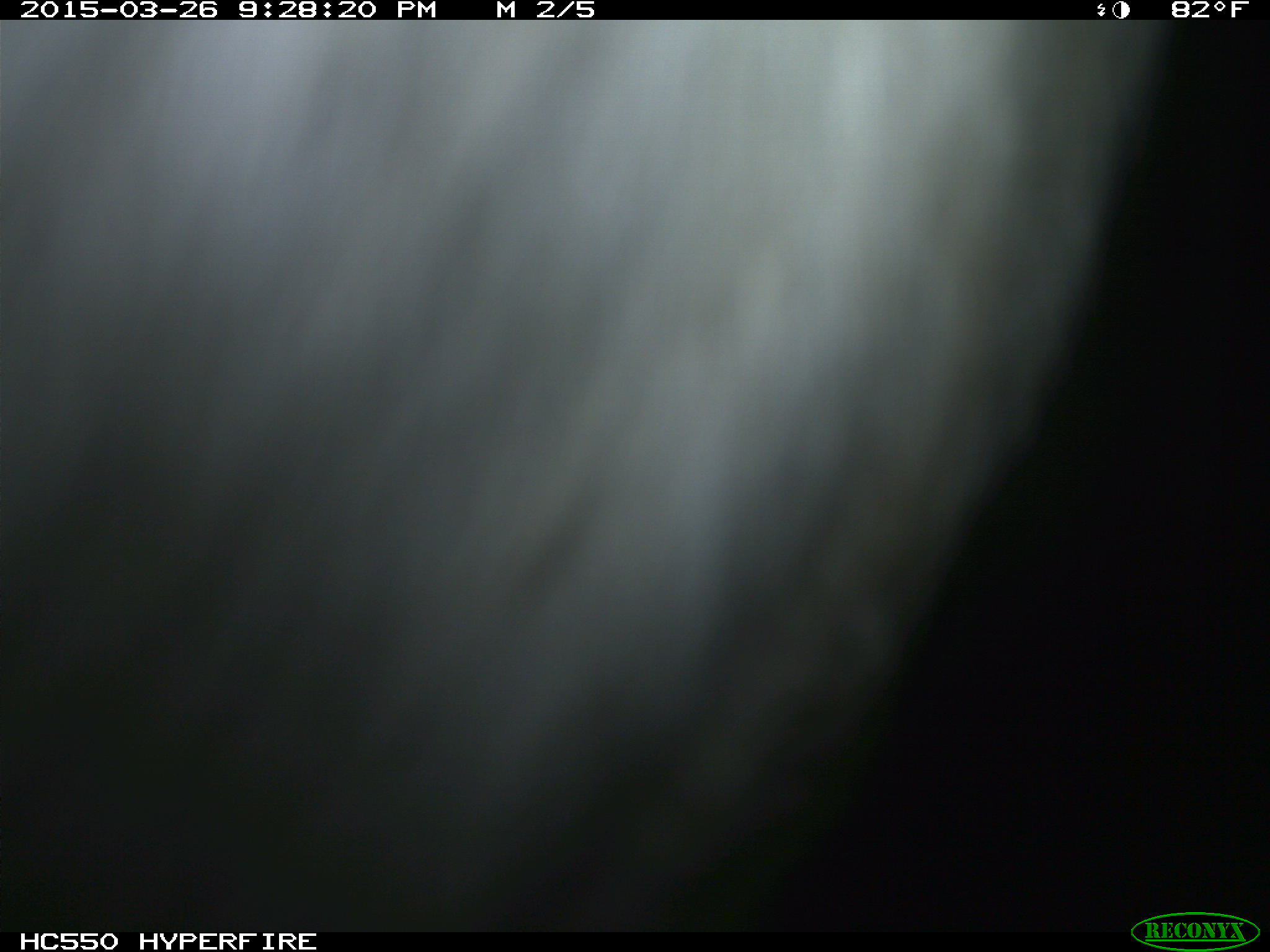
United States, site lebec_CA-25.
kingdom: Animalia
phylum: Chordata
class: Mammalia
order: Artiodactyla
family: Bovidae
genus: Bos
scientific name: Bos taurus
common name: domestic cow